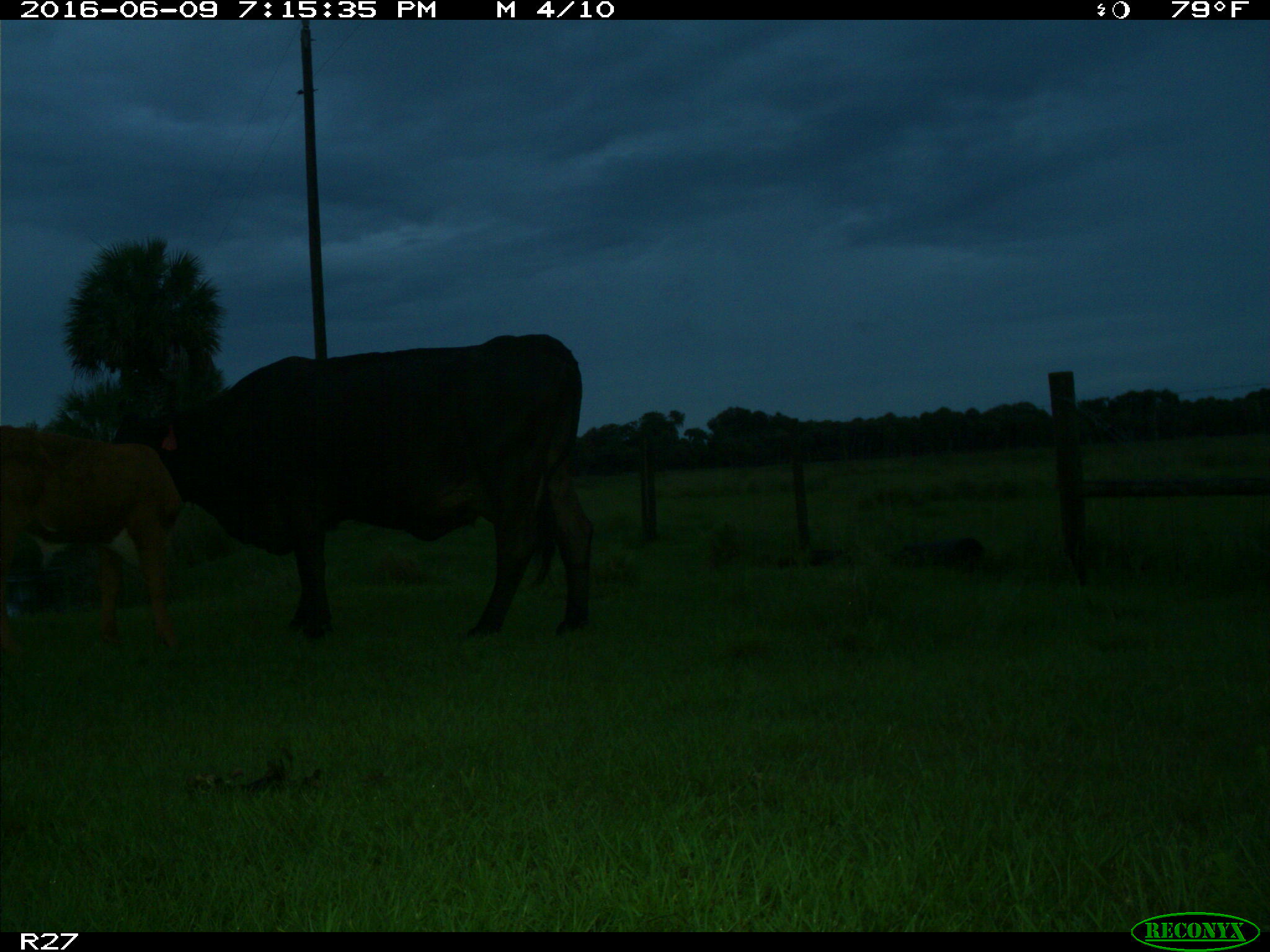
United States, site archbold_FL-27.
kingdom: Animalia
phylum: Chordata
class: Mammalia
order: Artiodactyla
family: Bovidae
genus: Bos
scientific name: Bos taurus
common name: domestic cow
Bos taurus (domestic cow).